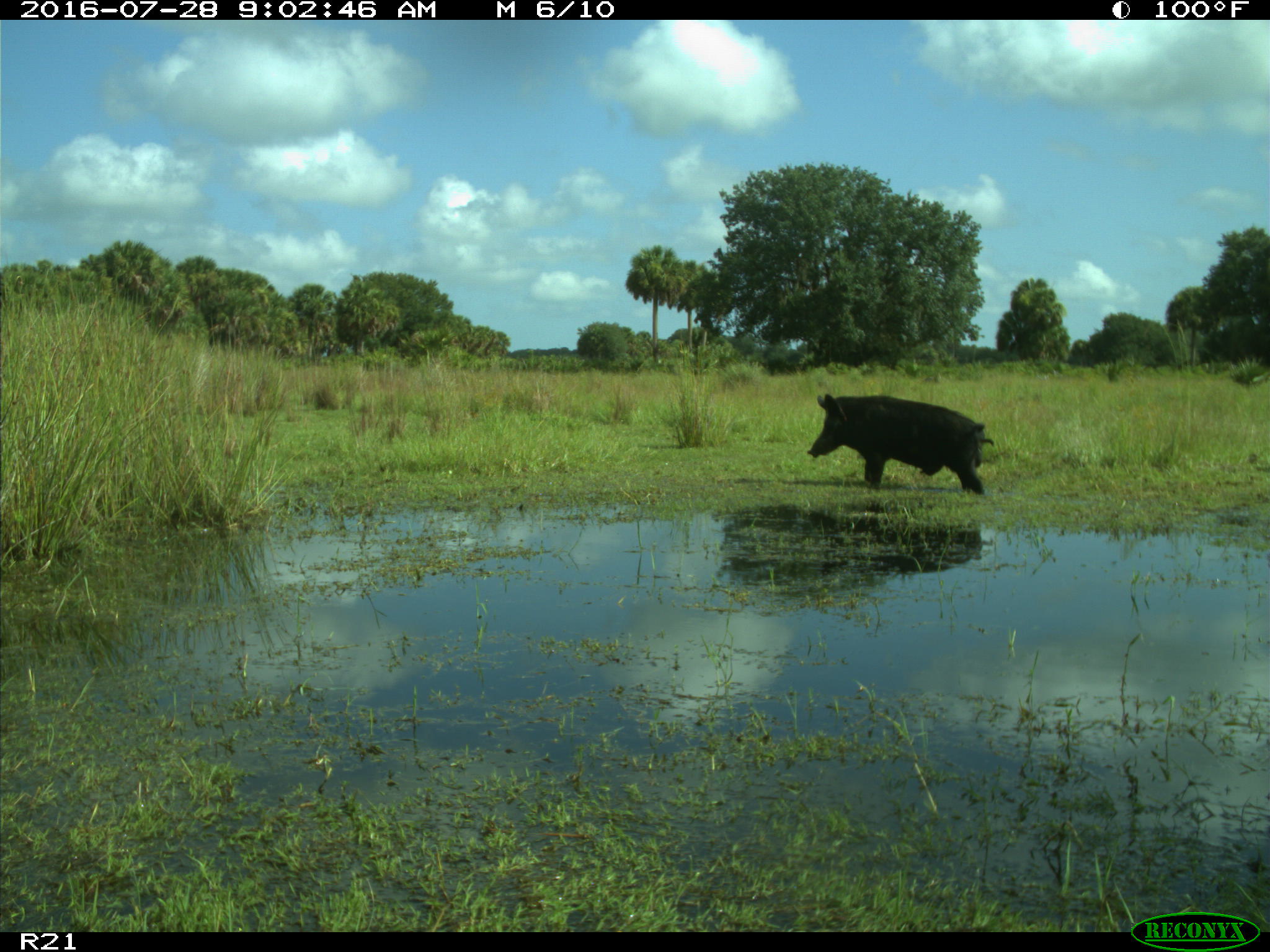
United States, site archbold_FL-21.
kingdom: Animalia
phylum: Chordata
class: Mammalia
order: Artiodactyla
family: Suidae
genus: Sus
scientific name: Sus scrofa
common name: wild boar